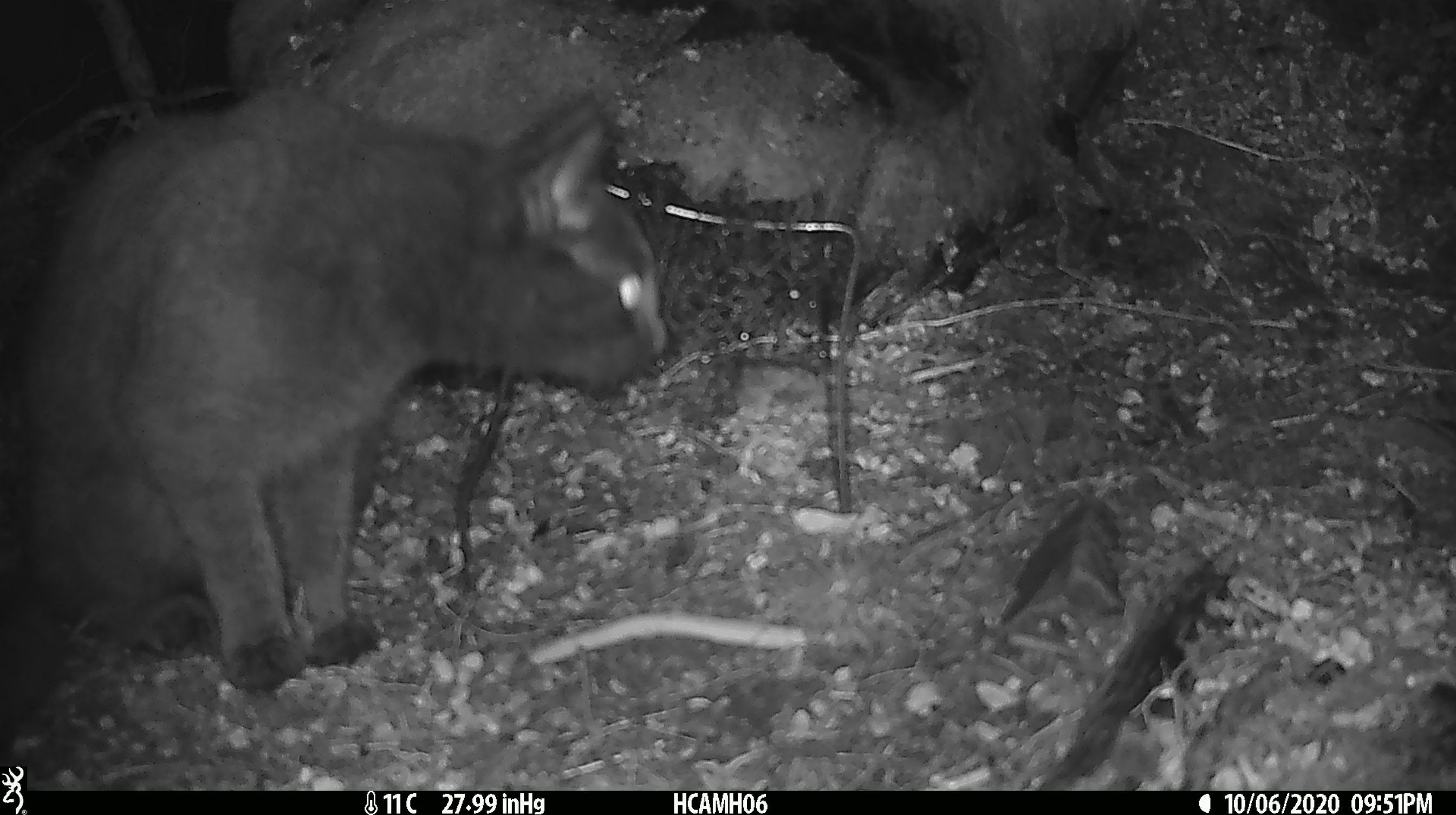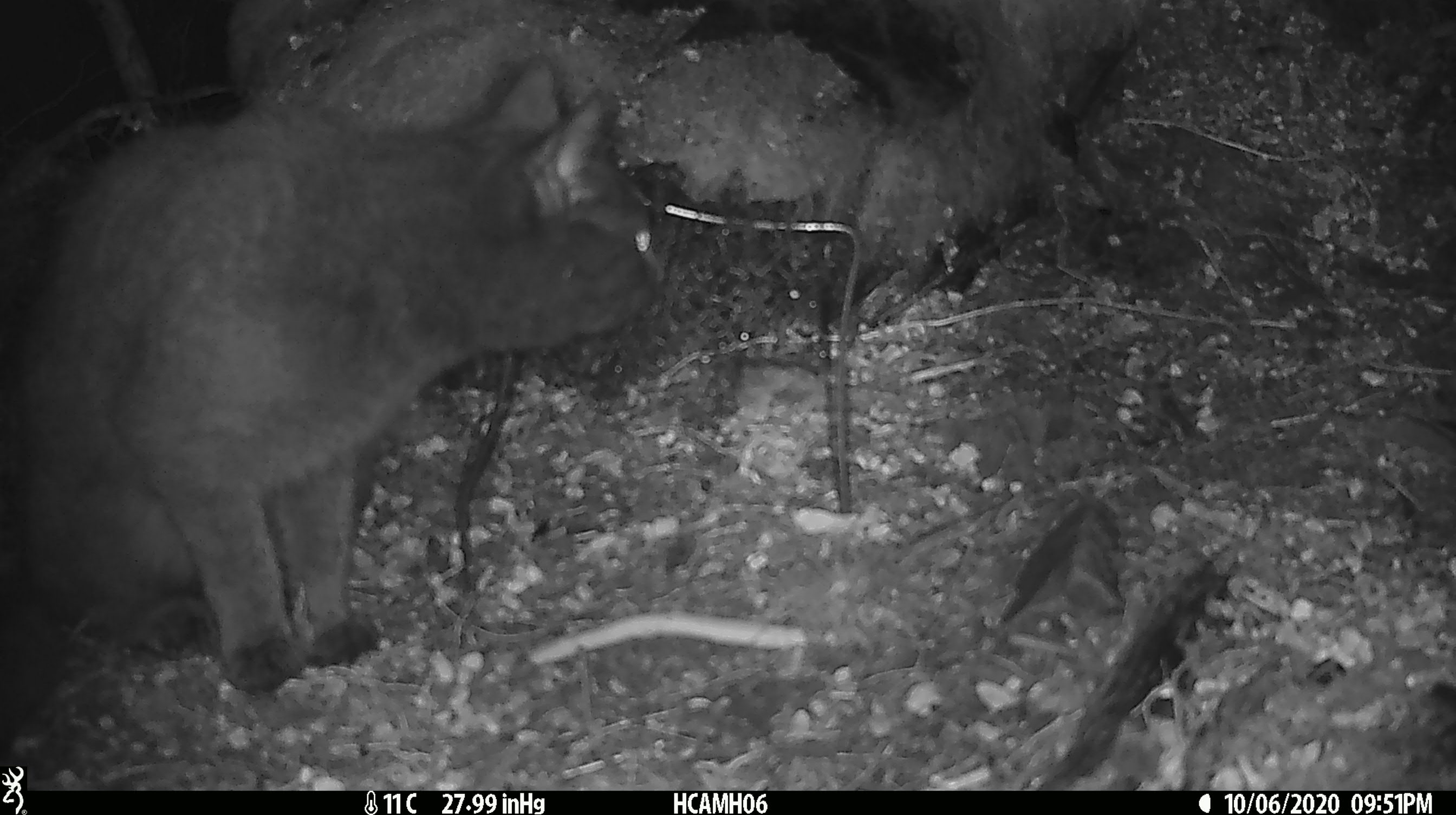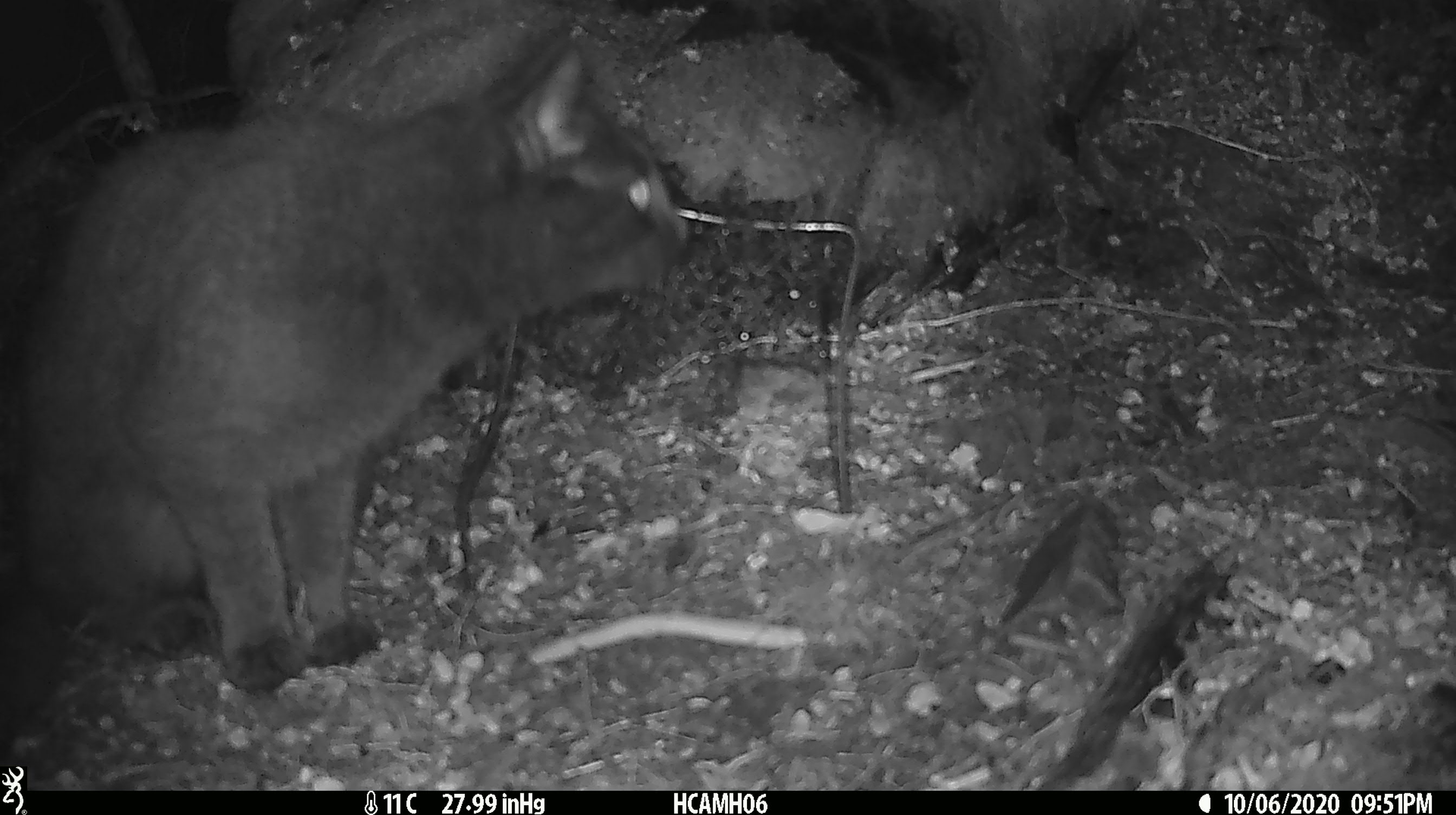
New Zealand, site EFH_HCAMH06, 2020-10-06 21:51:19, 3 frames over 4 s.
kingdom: Animalia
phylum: Chordata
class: Mammalia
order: Carnivora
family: Felidae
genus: Felis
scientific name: Felis catus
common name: domestic cat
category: cat